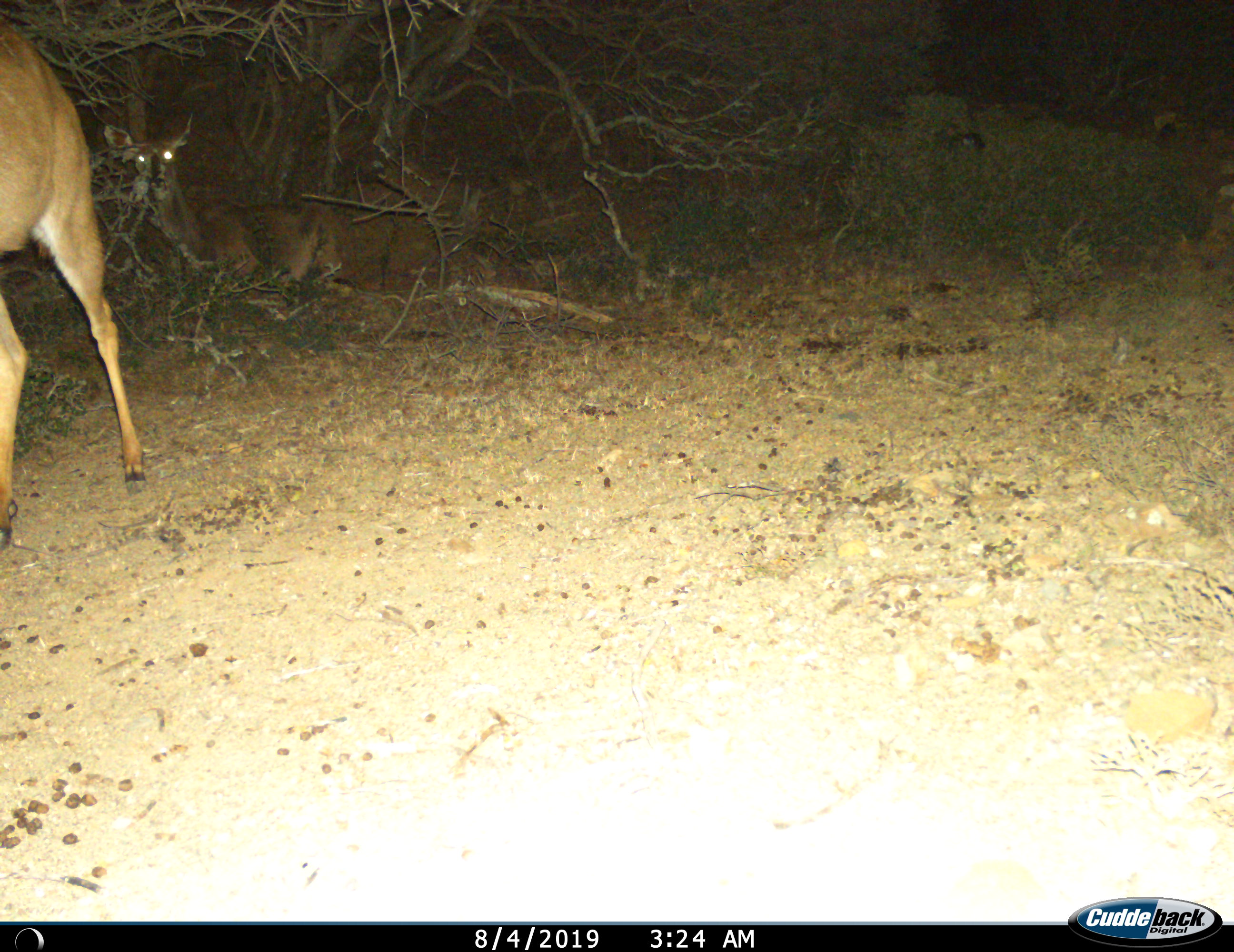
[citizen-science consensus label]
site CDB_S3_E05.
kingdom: Animalia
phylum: Chordata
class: Mammalia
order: Artiodactyla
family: Bovidae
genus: Tragelaphus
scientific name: Tragelaphus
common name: kudu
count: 2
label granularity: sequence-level